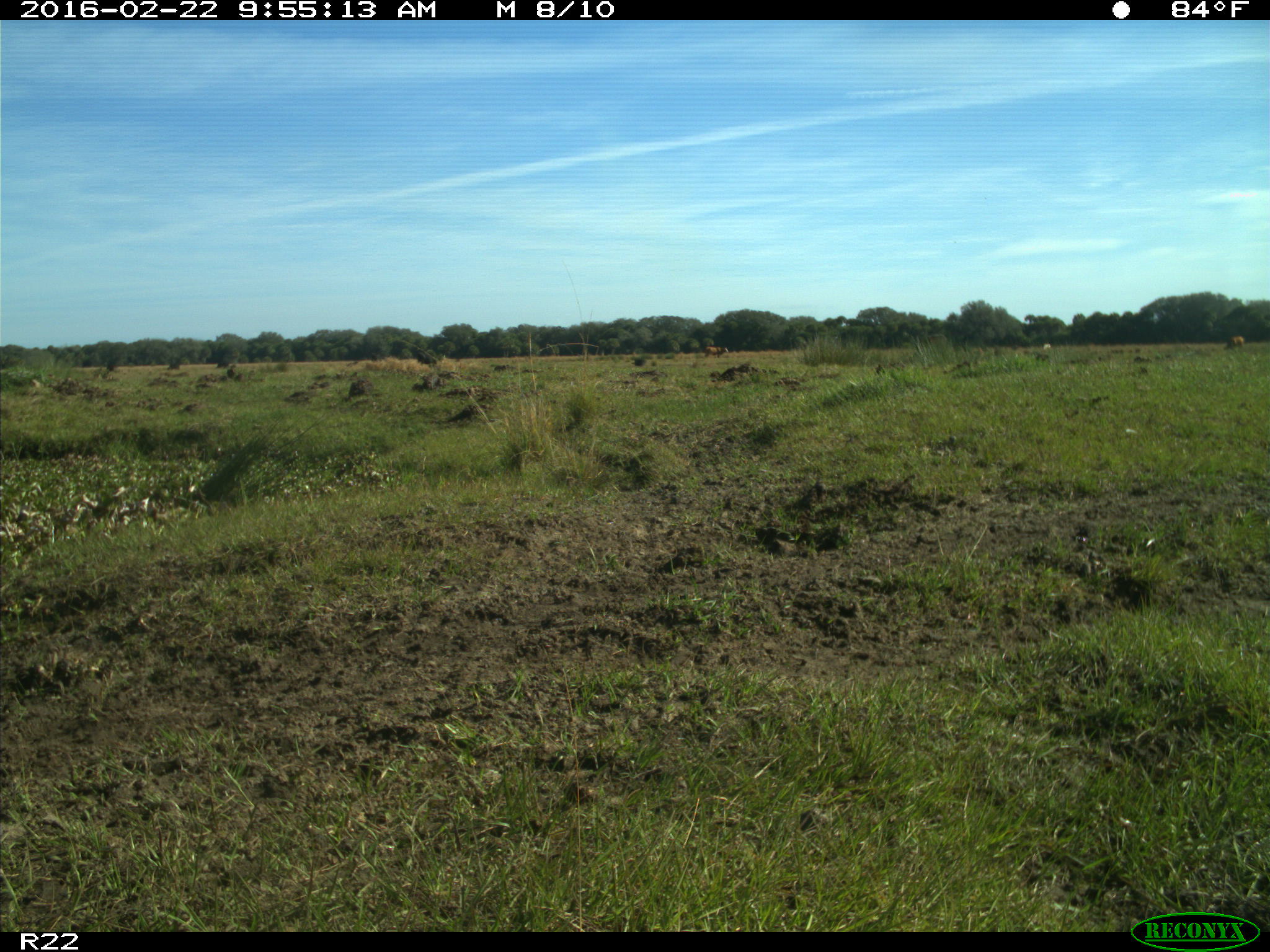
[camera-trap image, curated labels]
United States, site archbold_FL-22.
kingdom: Animalia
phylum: Chordata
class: Mammalia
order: Artiodactyla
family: Bovidae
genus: Bos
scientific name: Bos taurus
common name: domestic cow